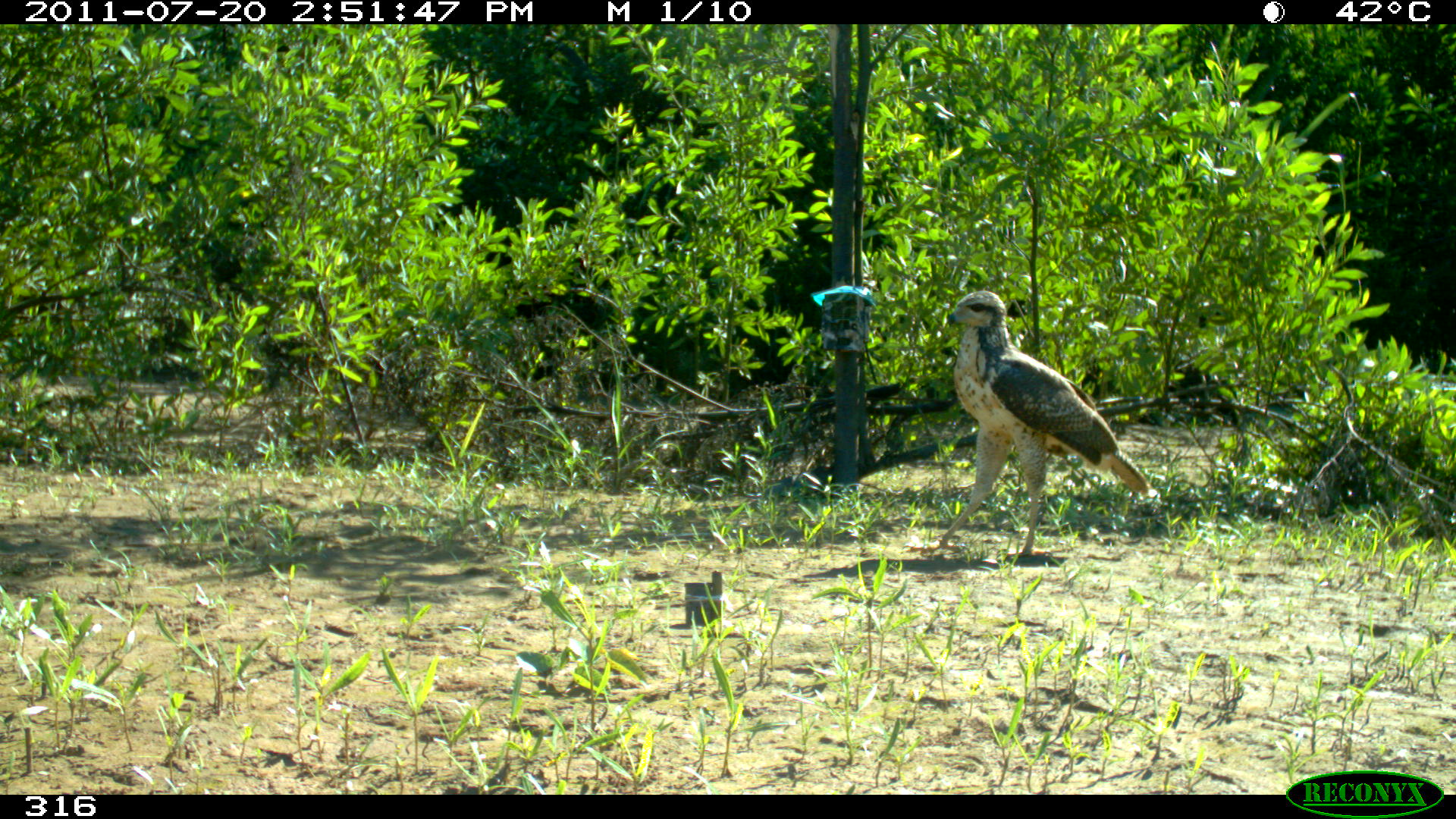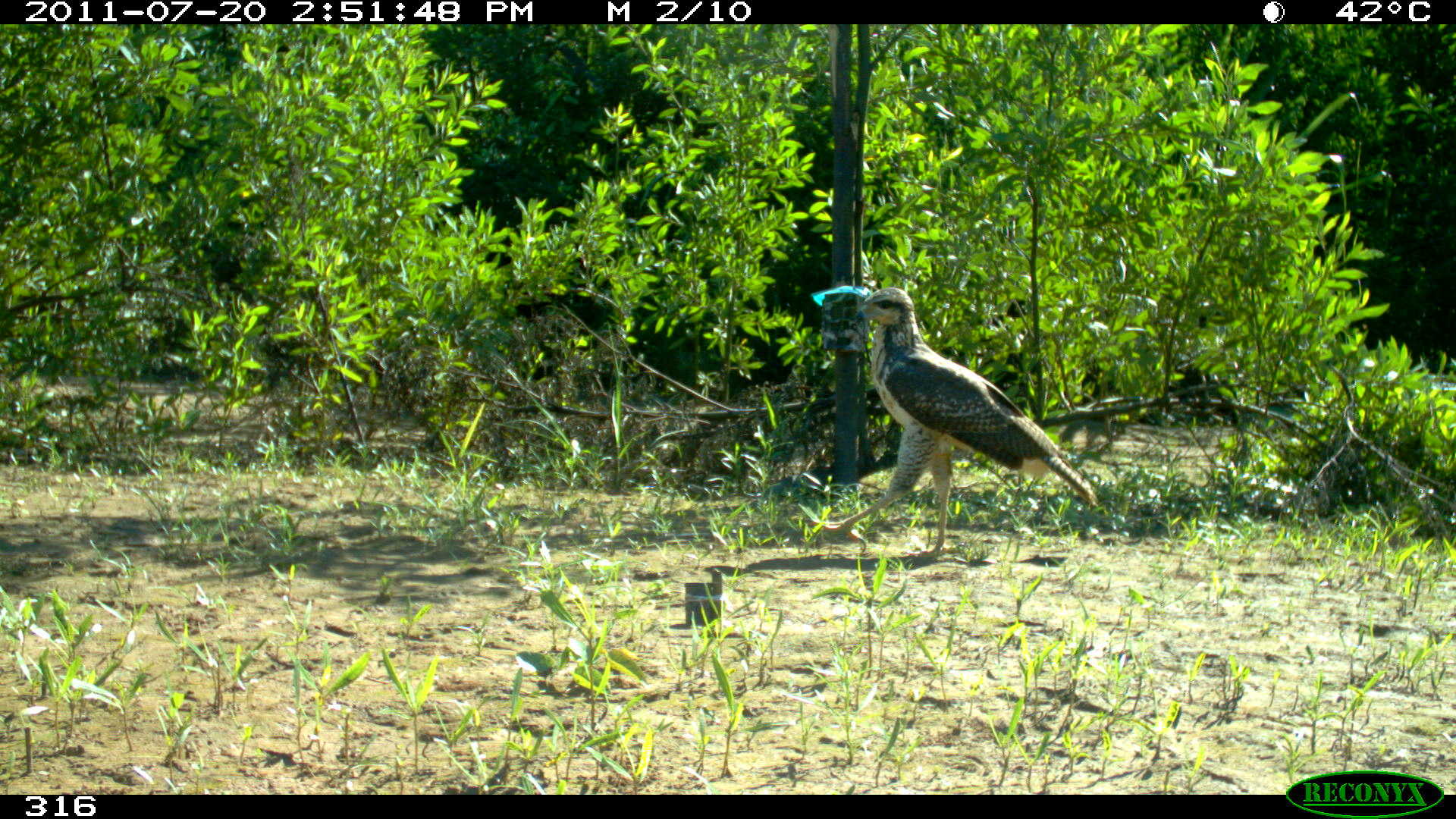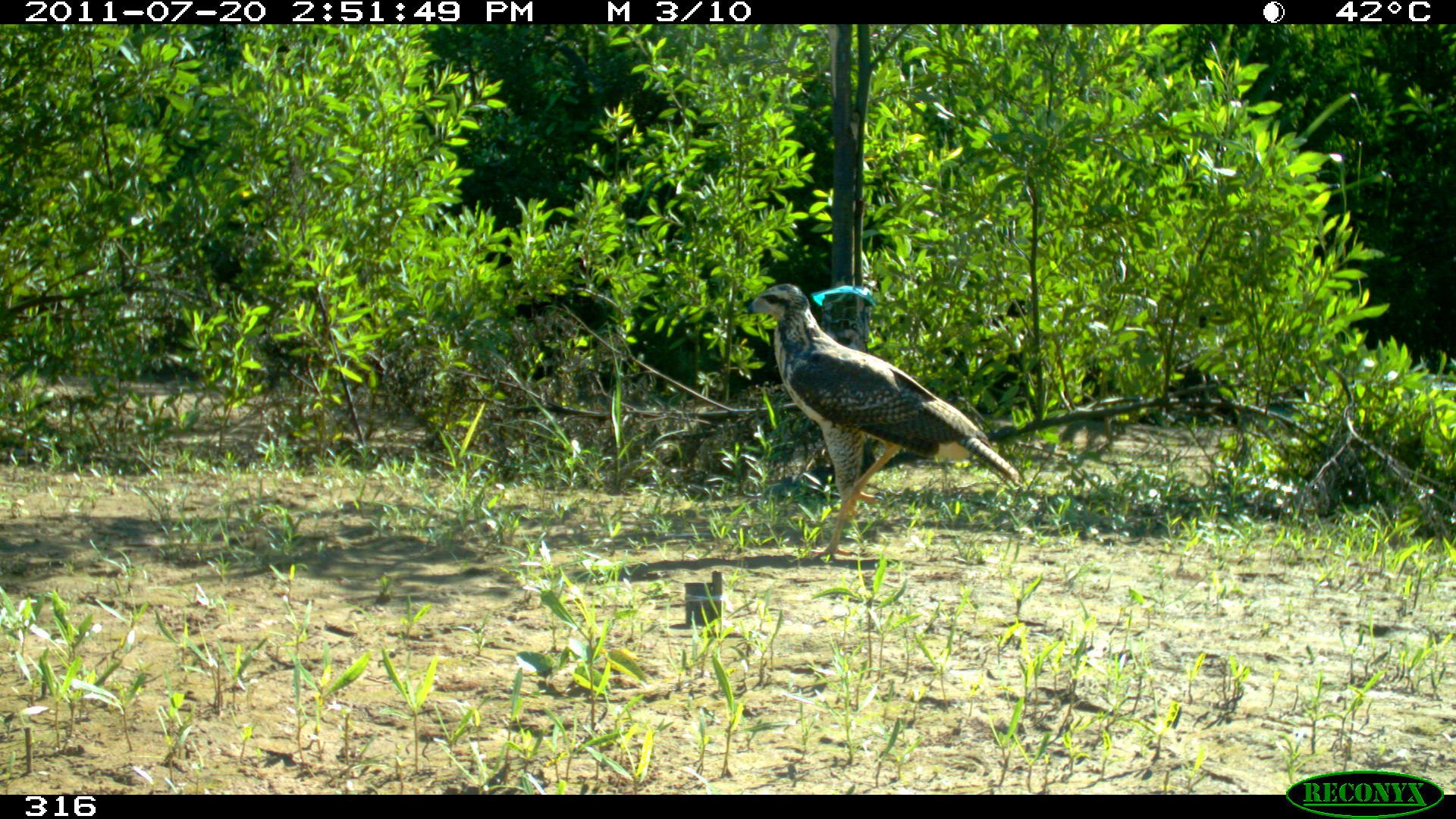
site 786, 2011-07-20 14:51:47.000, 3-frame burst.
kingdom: Animalia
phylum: Chordata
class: Aves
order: Accipitriformes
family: Accipitridae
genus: Buteogallus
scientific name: Buteogallus urubitinga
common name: great black hawk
Buteogallus urubitinga (great black hawk).